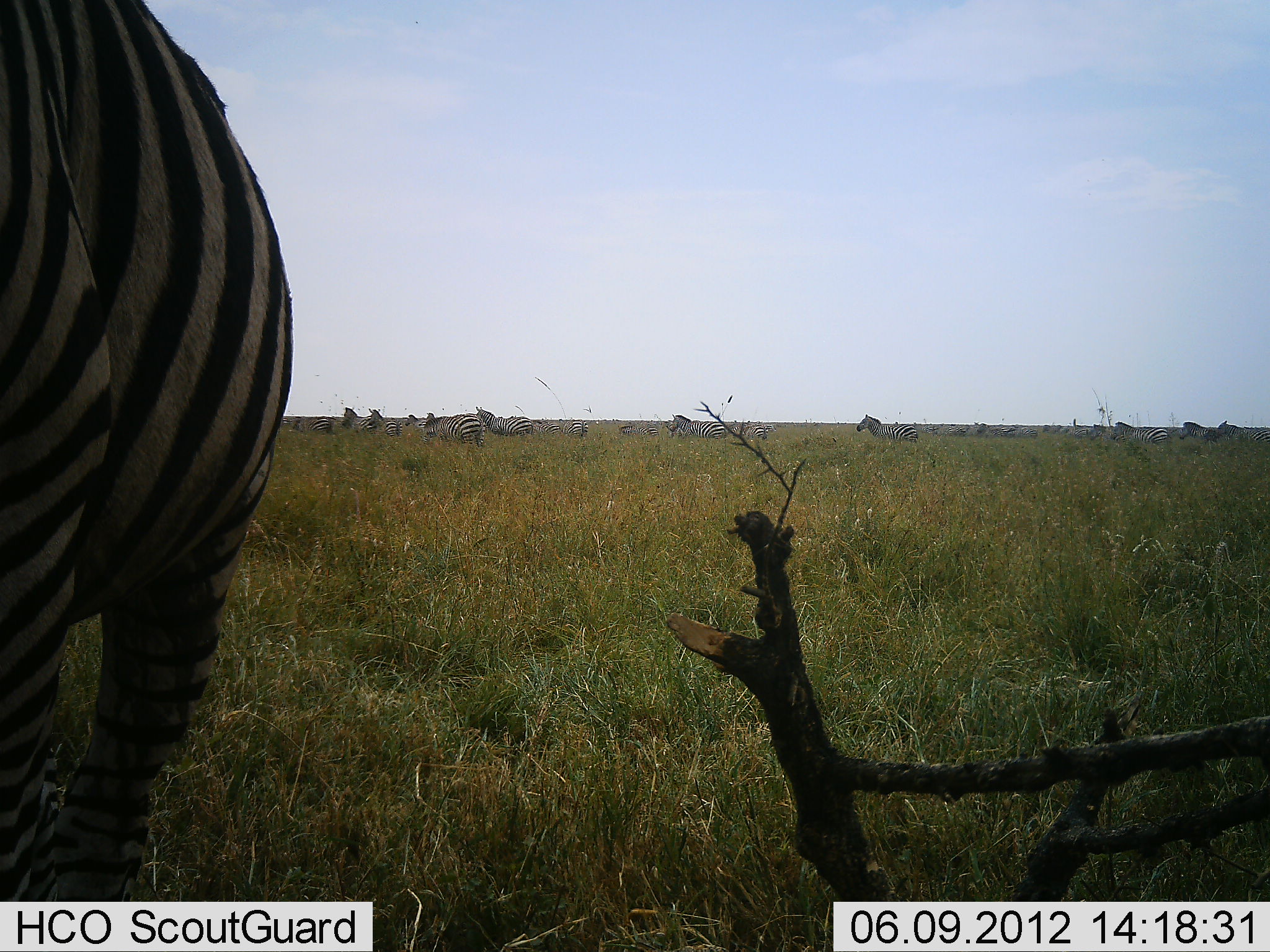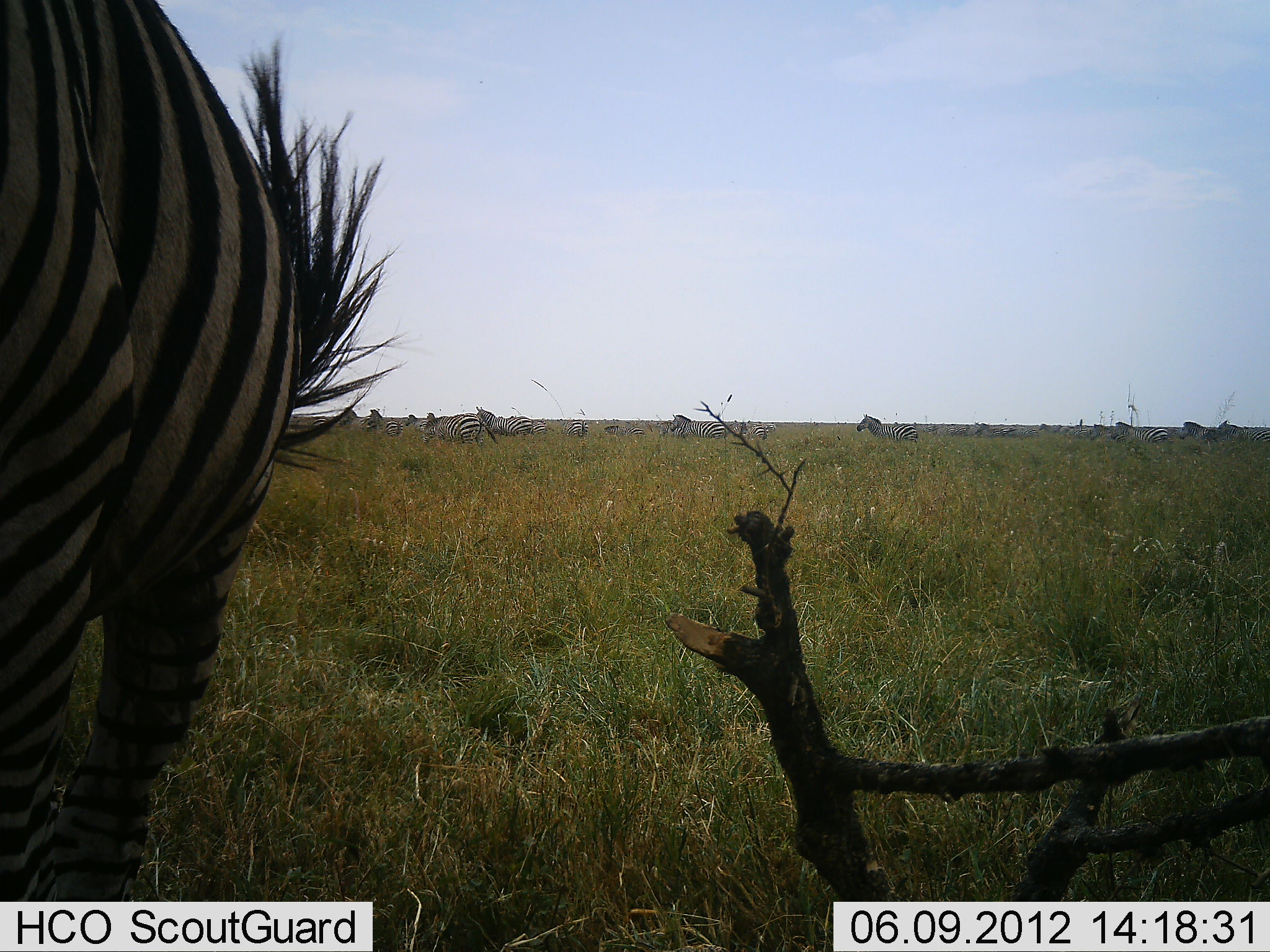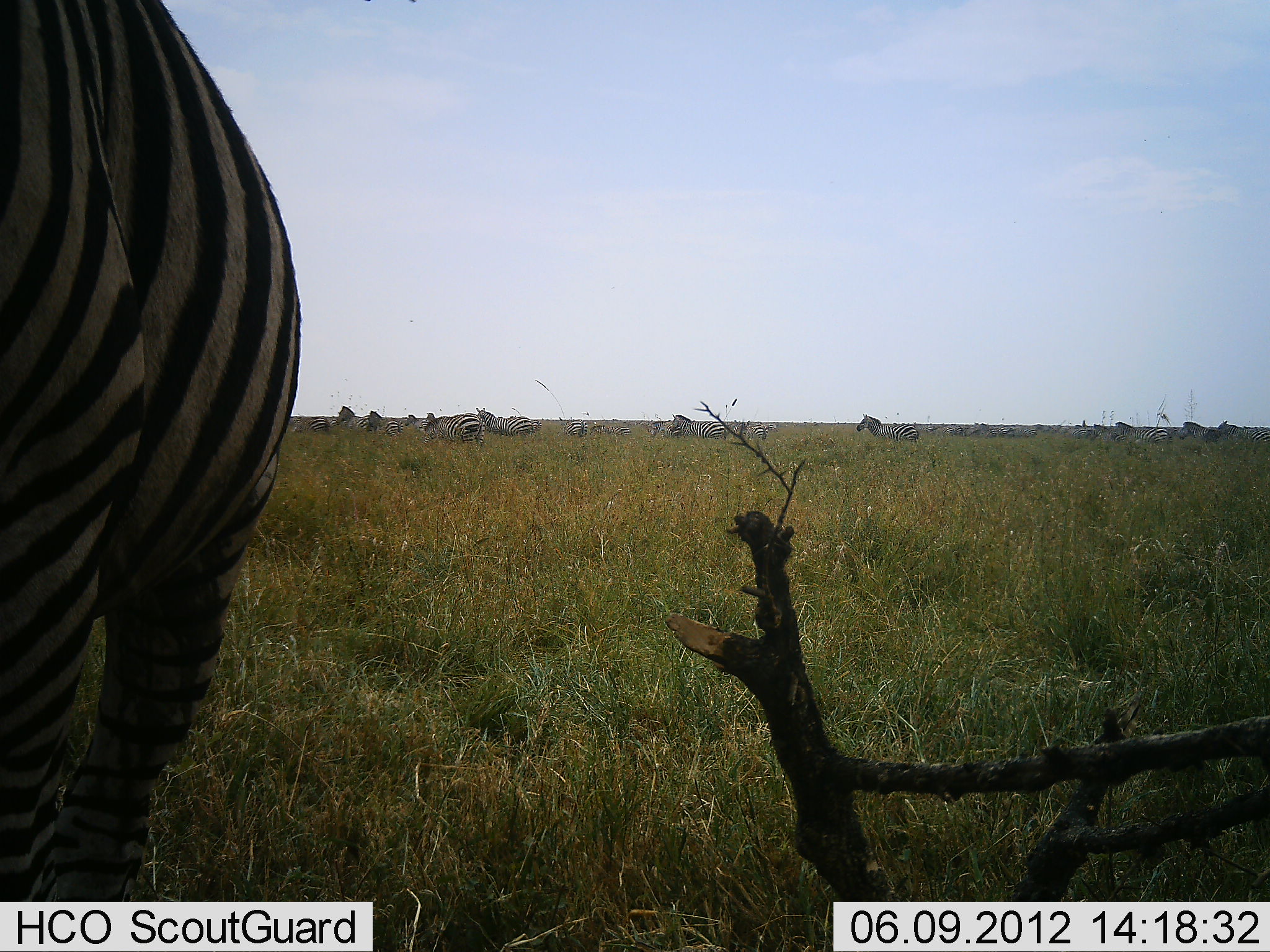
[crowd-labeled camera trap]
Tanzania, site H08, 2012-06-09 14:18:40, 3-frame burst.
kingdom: Animalia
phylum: Chordata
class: Mammalia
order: Perissodactyla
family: Equidae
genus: Equus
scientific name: Equus quagga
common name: plains zebra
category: zebra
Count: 11-50.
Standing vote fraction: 80%.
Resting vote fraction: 10%.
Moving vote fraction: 30%.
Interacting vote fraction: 10%.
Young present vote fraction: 0%.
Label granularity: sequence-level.